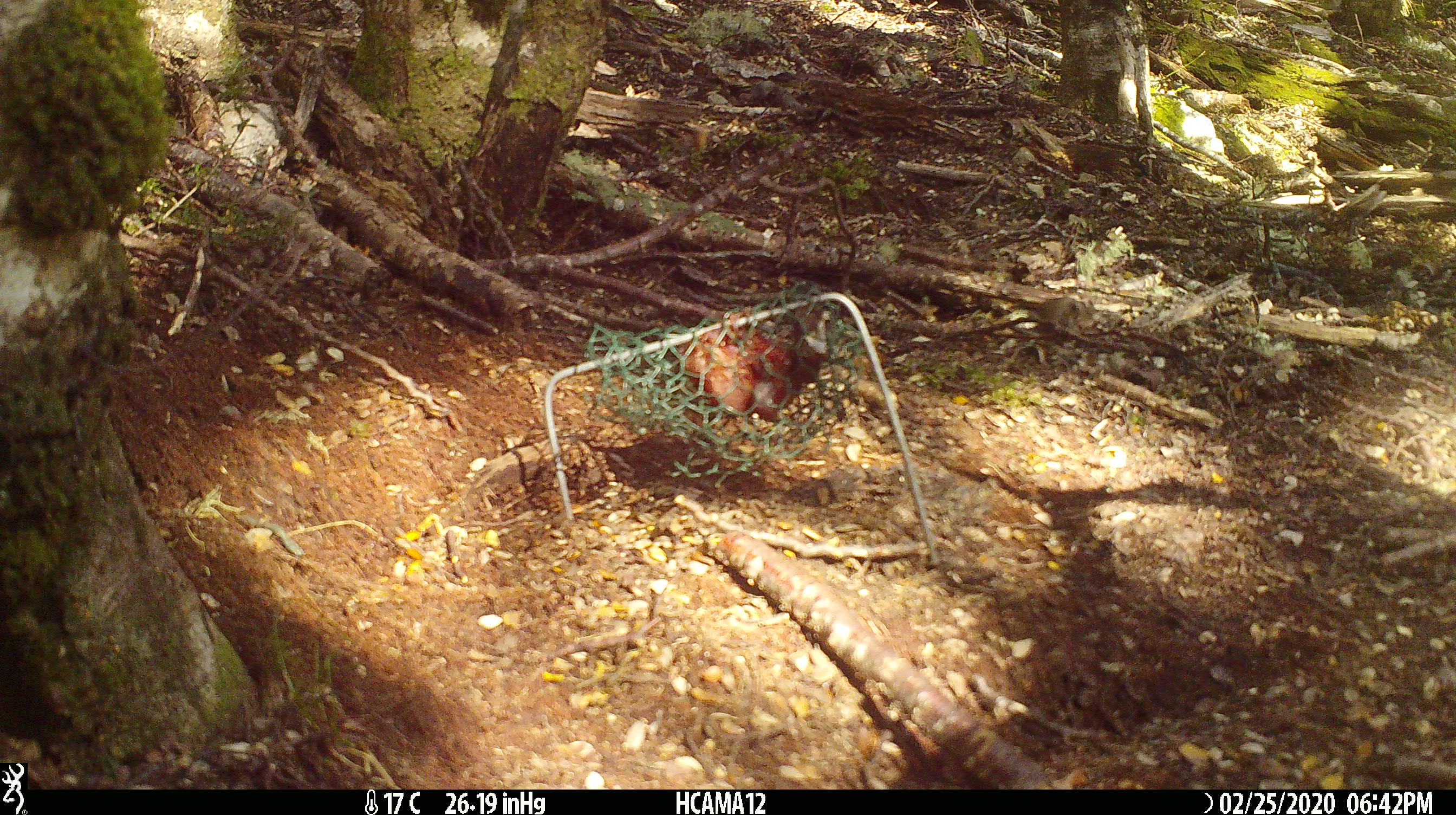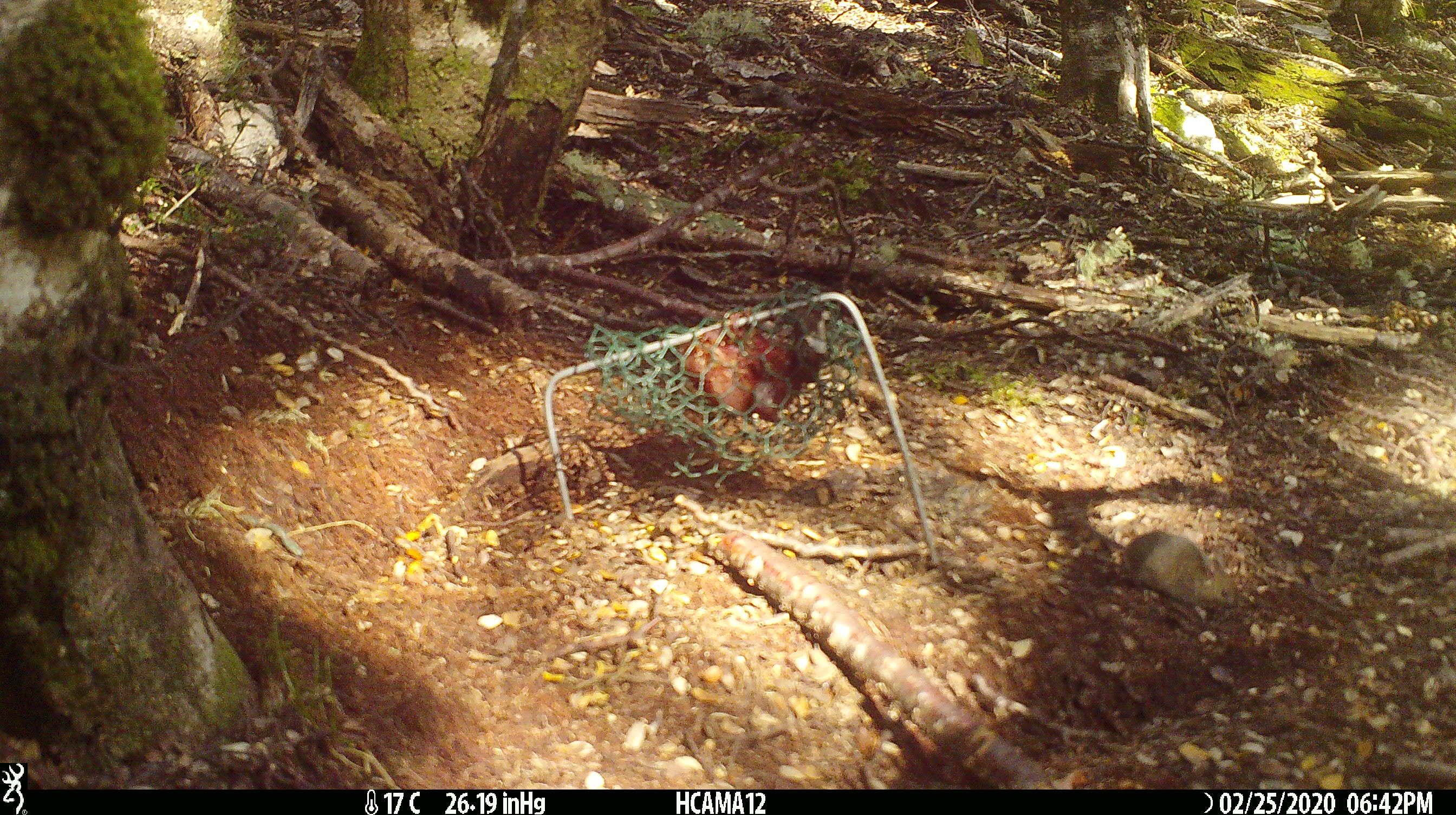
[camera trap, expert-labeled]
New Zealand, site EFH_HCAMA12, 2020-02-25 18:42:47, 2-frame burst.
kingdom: Animalia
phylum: Chordata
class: Mammalia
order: Rodentia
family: Muridae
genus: Mus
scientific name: Mus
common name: mouse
Mouse (Mus).